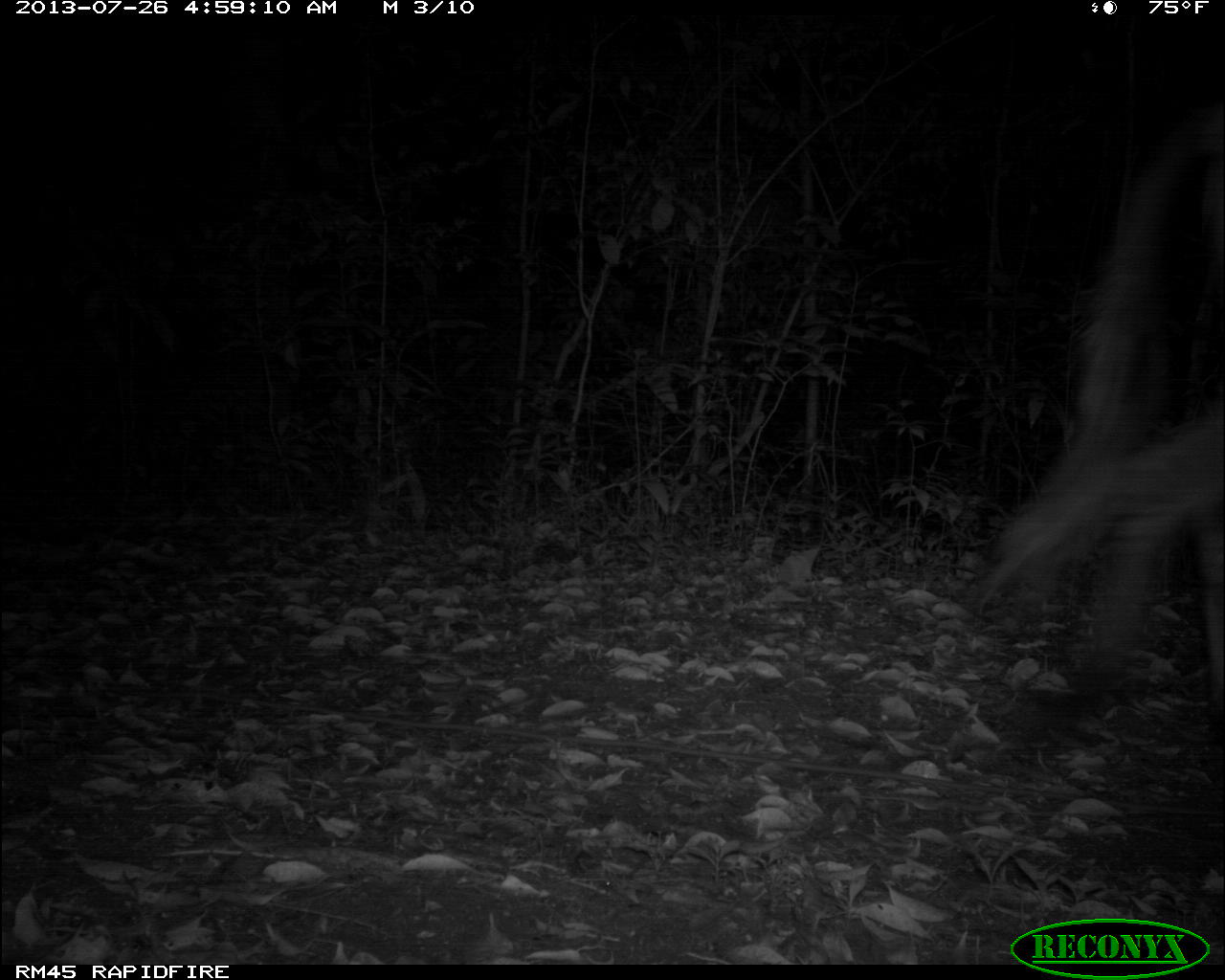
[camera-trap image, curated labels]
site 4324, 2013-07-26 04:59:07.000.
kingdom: Animalia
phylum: Chordata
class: Mammalia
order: Perissodactyla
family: Equidae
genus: Equus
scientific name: Equus ferus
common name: wild horse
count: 1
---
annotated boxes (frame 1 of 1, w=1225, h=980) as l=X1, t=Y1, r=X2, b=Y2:
equus ferus: l=980, t=94, r=1224, b=724